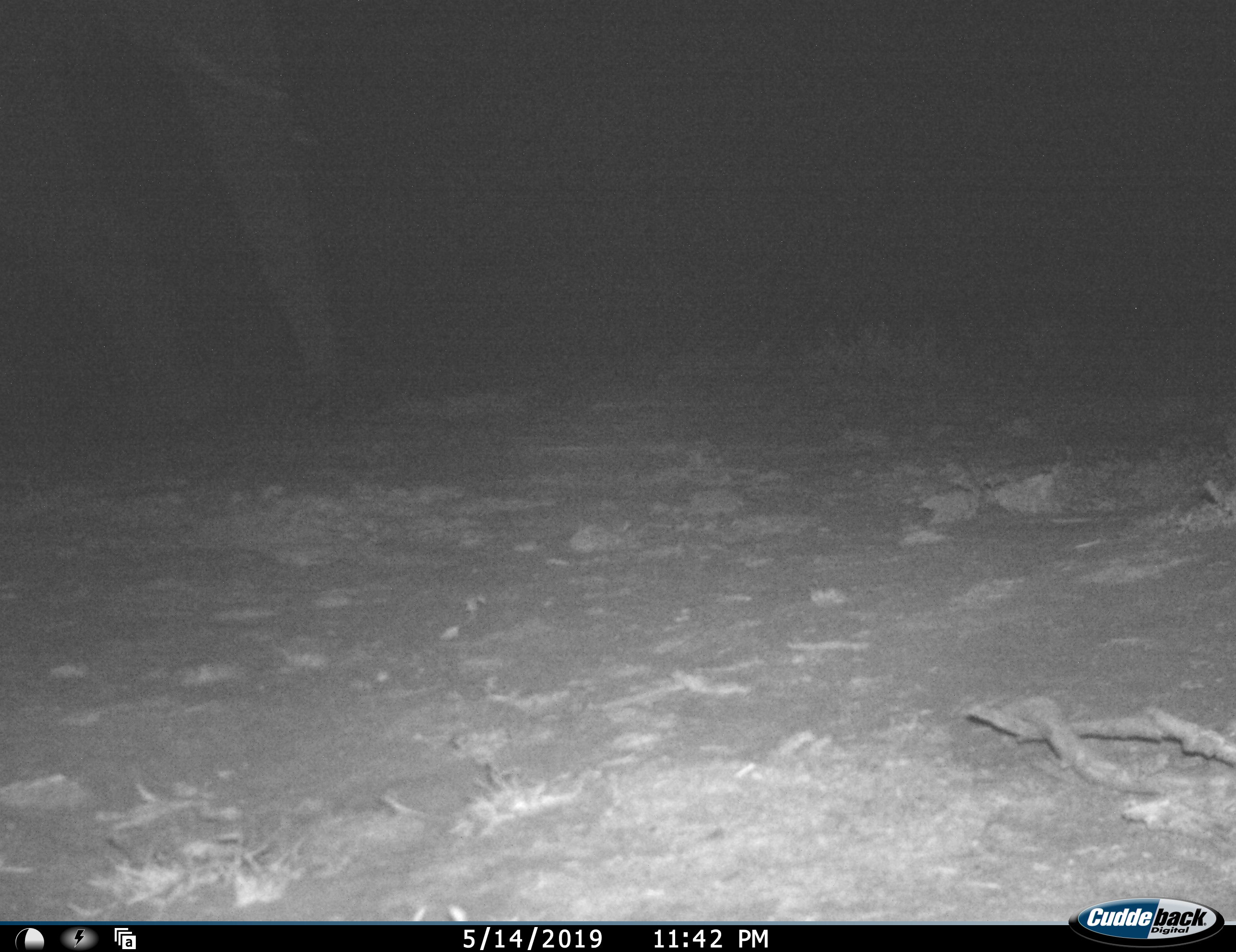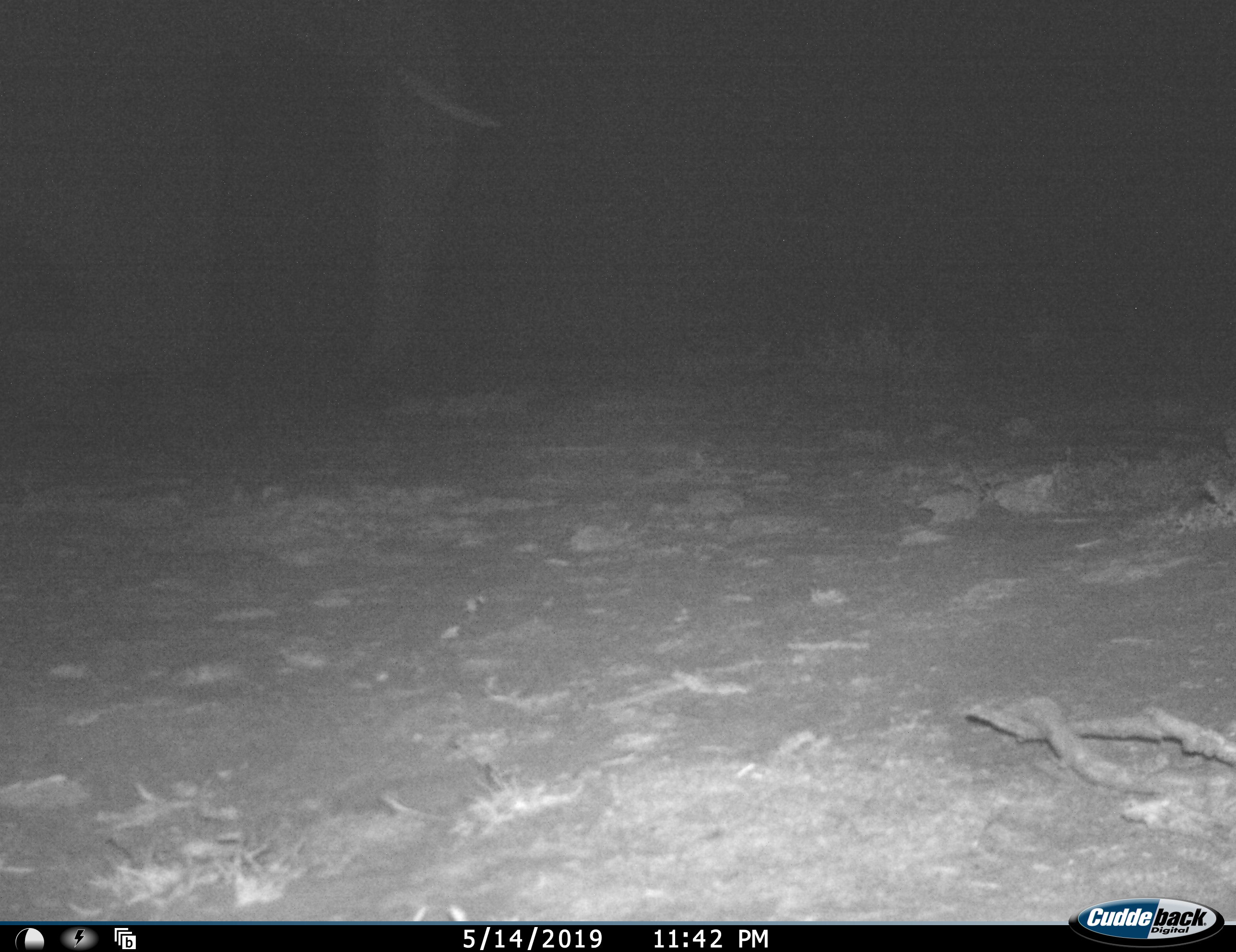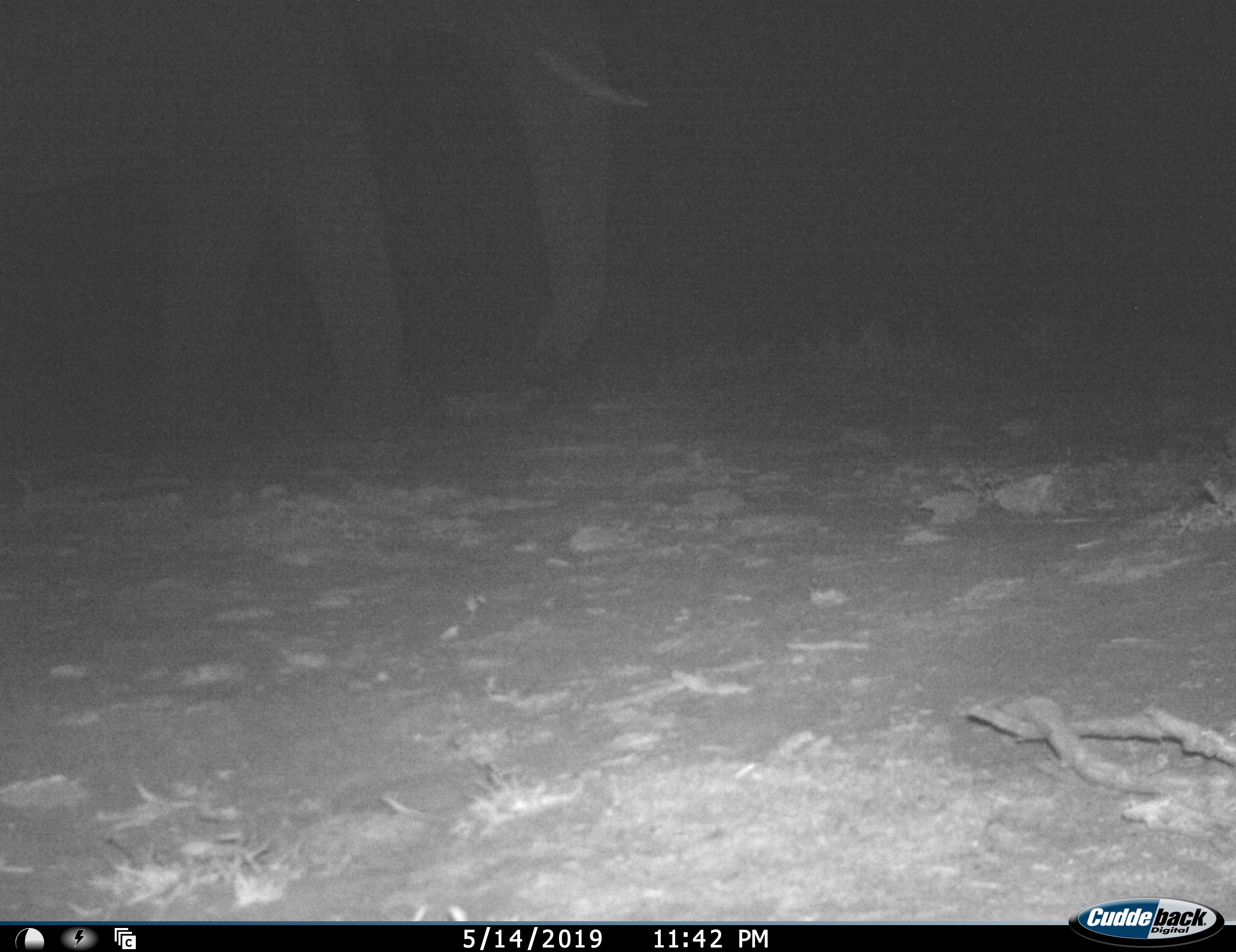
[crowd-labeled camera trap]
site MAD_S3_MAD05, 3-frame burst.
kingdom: Animalia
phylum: Chordata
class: Mammalia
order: Proboscidea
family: Elephantidae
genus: Loxodonta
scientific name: Loxodonta africana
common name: african bush elephant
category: elephant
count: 1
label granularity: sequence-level